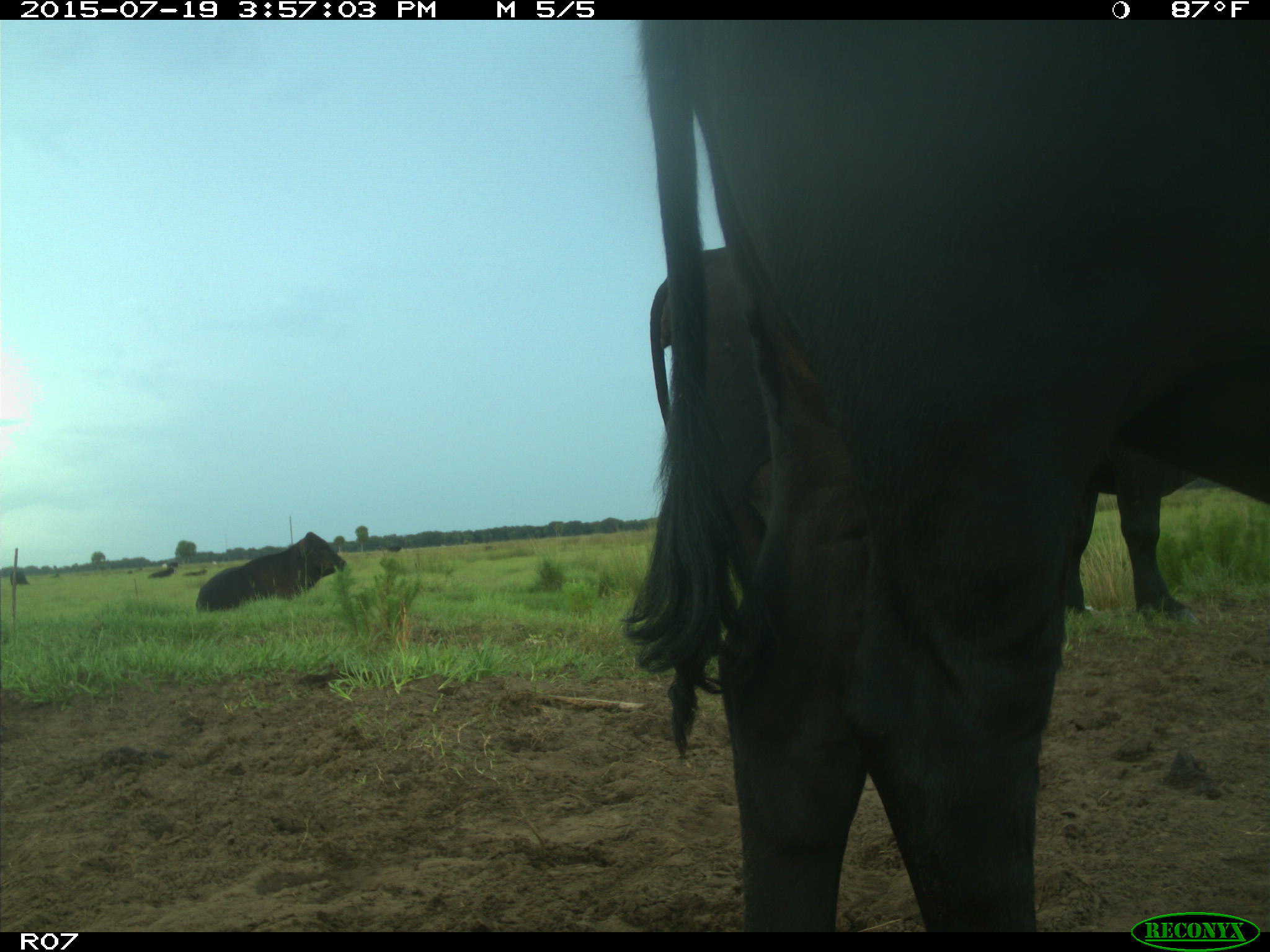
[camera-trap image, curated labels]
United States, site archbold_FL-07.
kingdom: Animalia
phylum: Chordata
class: Mammalia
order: Artiodactyla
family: Bovidae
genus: Bos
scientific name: Bos taurus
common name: domestic cow